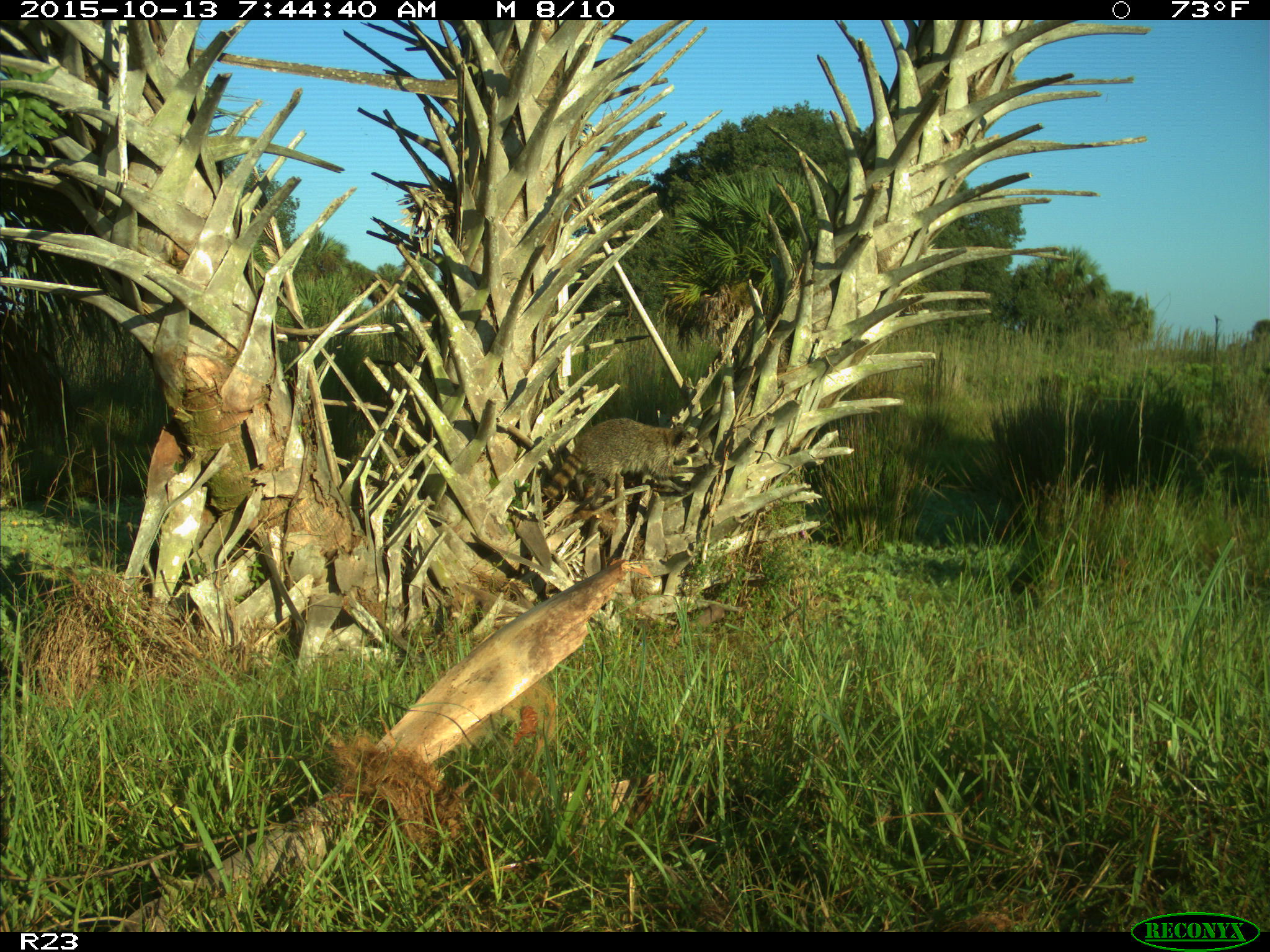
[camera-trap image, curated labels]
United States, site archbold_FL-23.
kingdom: Animalia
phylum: Chordata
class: Mammalia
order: Carnivora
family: Procyonidae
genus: Procyon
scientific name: Procyon lotor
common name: common raccoon